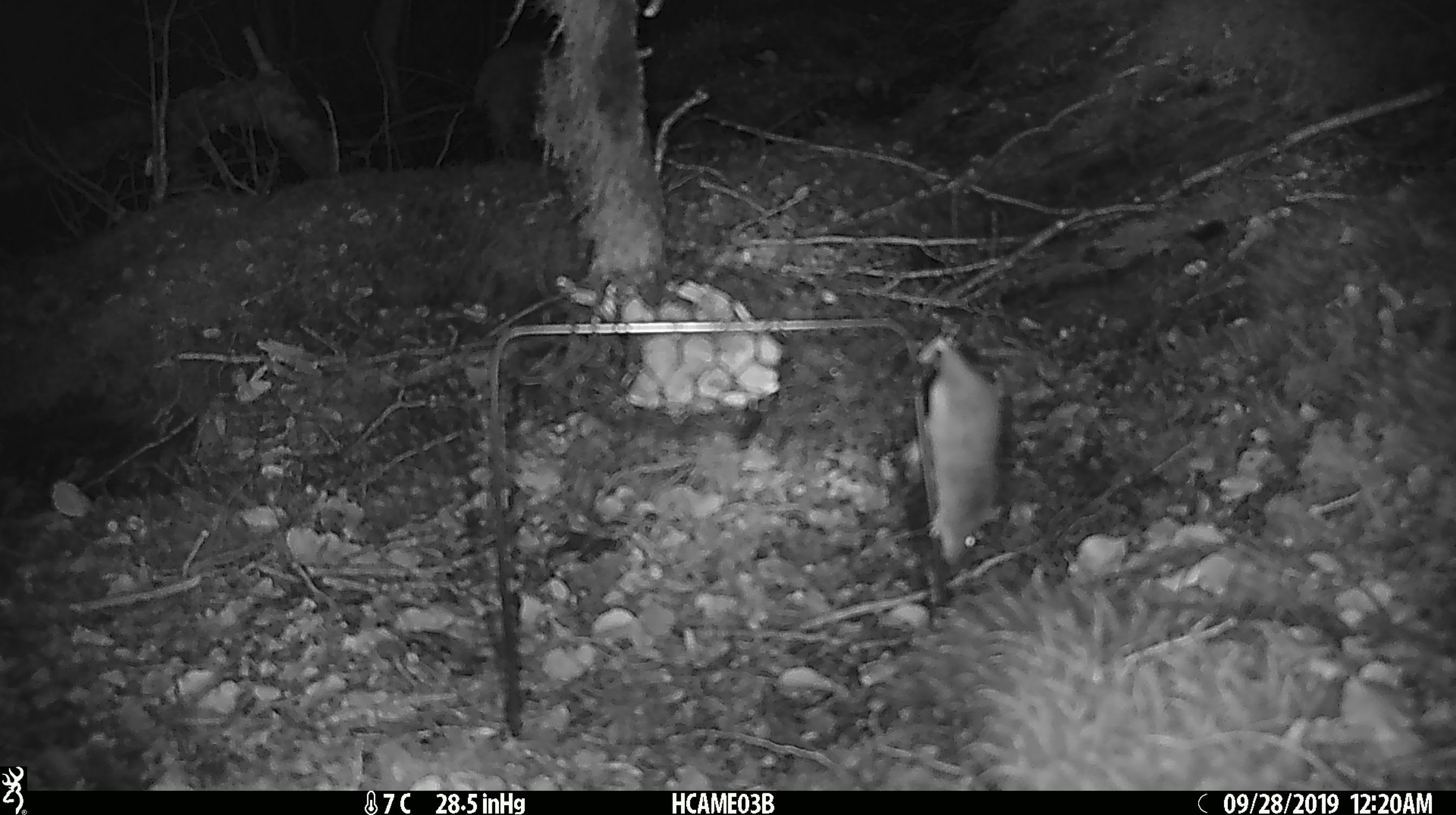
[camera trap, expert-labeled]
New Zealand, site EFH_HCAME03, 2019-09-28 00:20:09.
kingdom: Animalia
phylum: Chordata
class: Mammalia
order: Rodentia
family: Muridae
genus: Mus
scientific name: Mus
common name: mouse